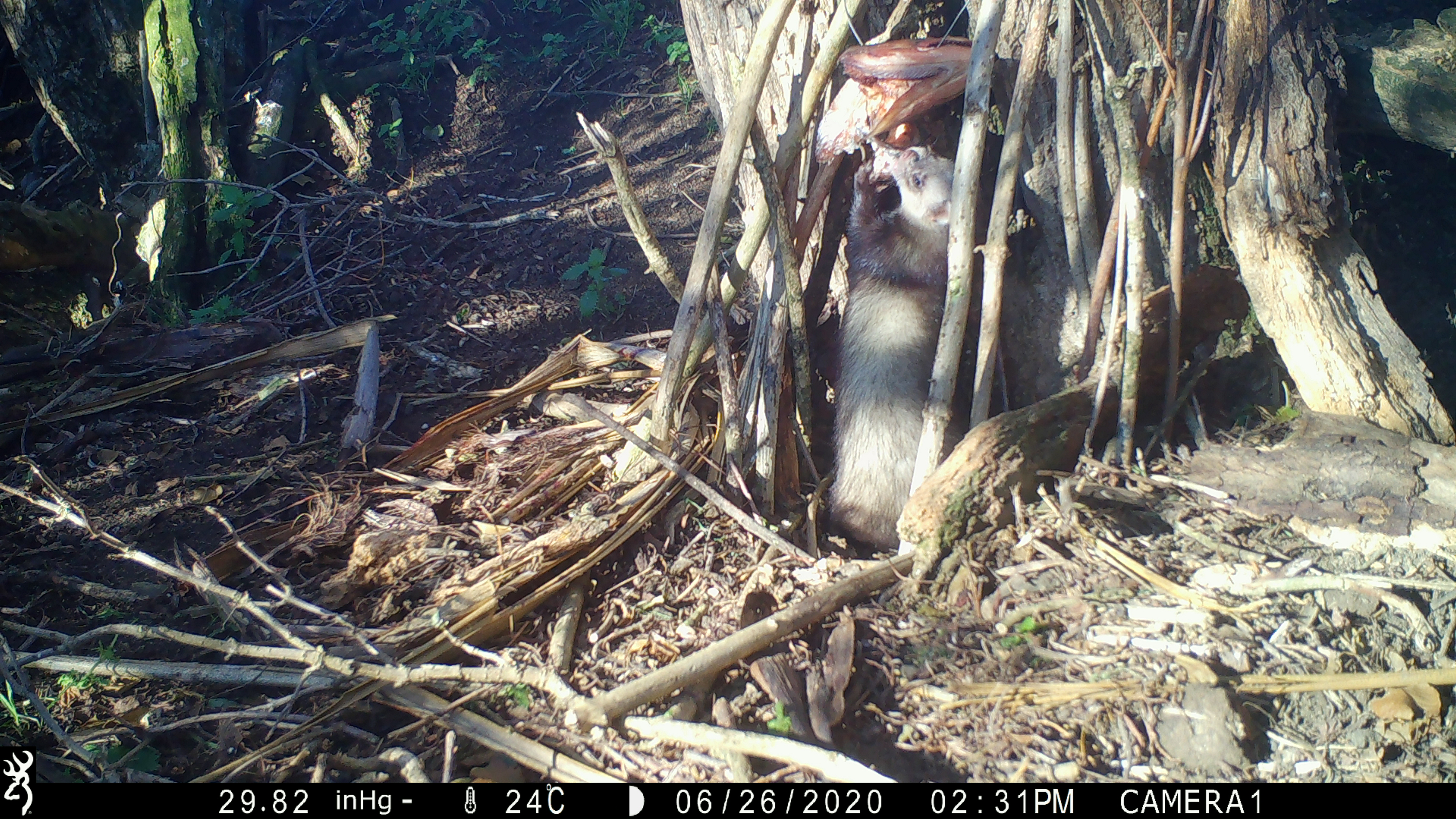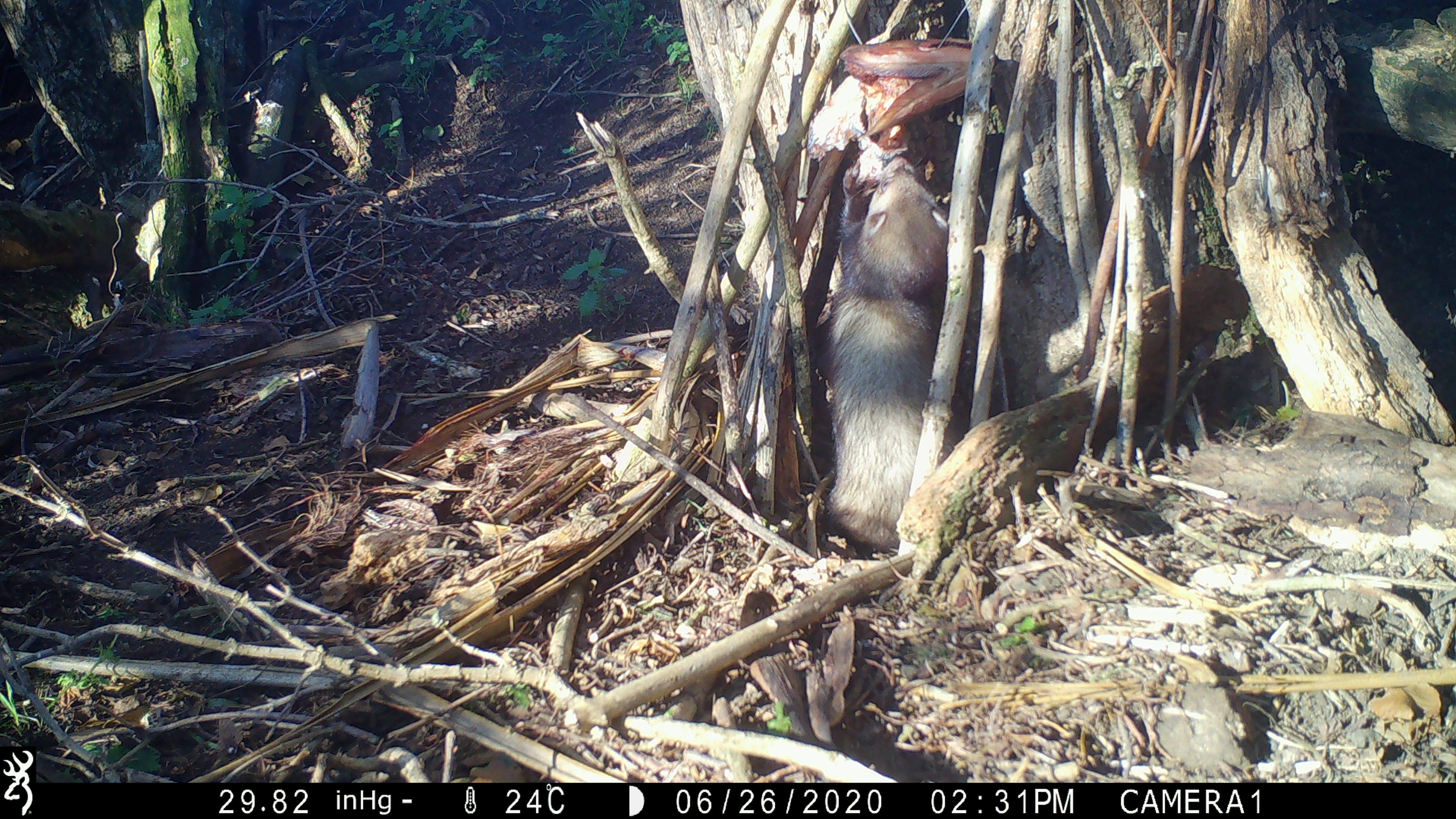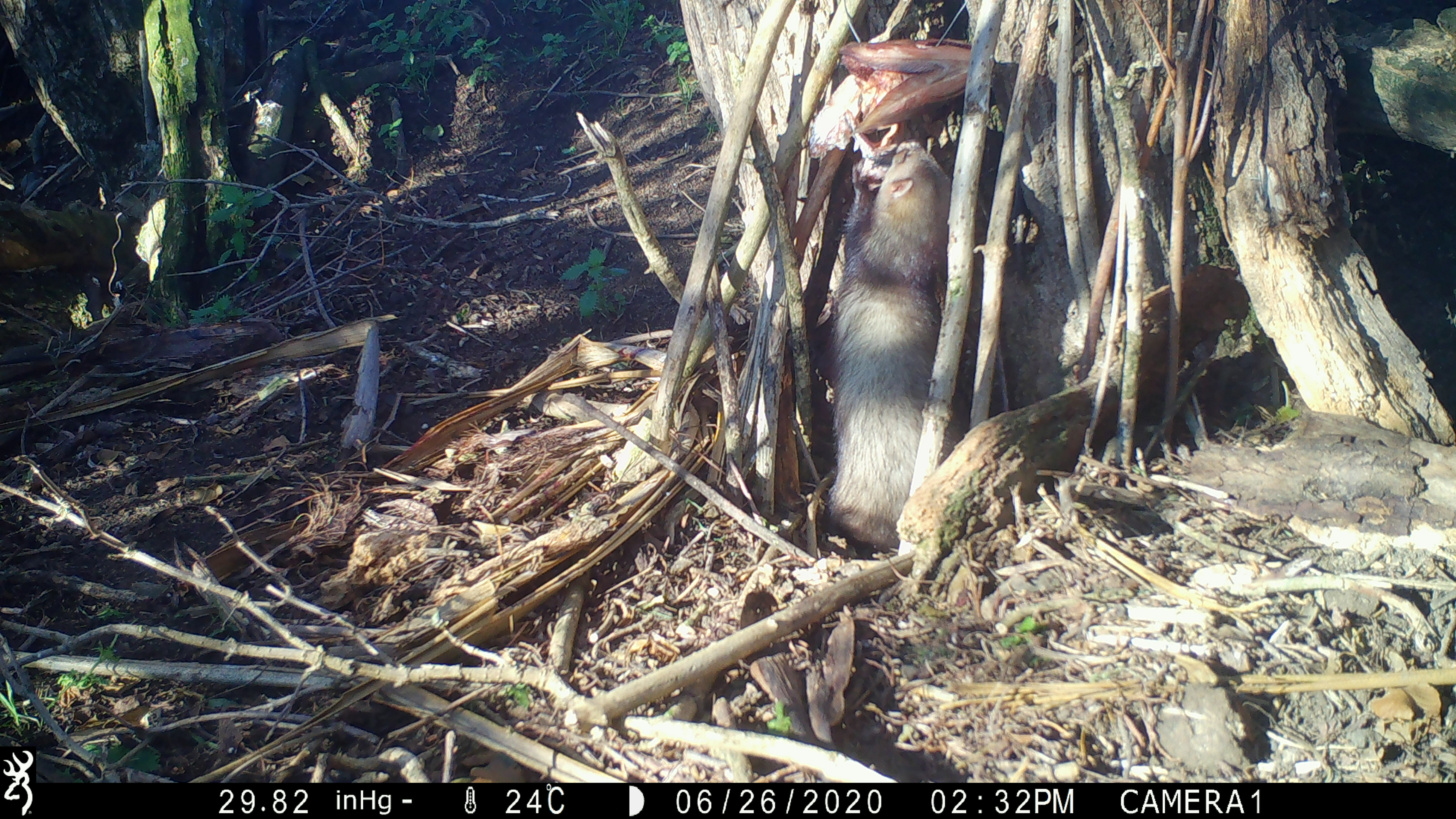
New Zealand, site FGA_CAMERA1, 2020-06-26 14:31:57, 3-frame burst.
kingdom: Animalia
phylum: Chordata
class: Mammalia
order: Carnivora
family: Mustelidae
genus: Mustela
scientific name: Mustela furo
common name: ferret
Ferret (Mustela furo).